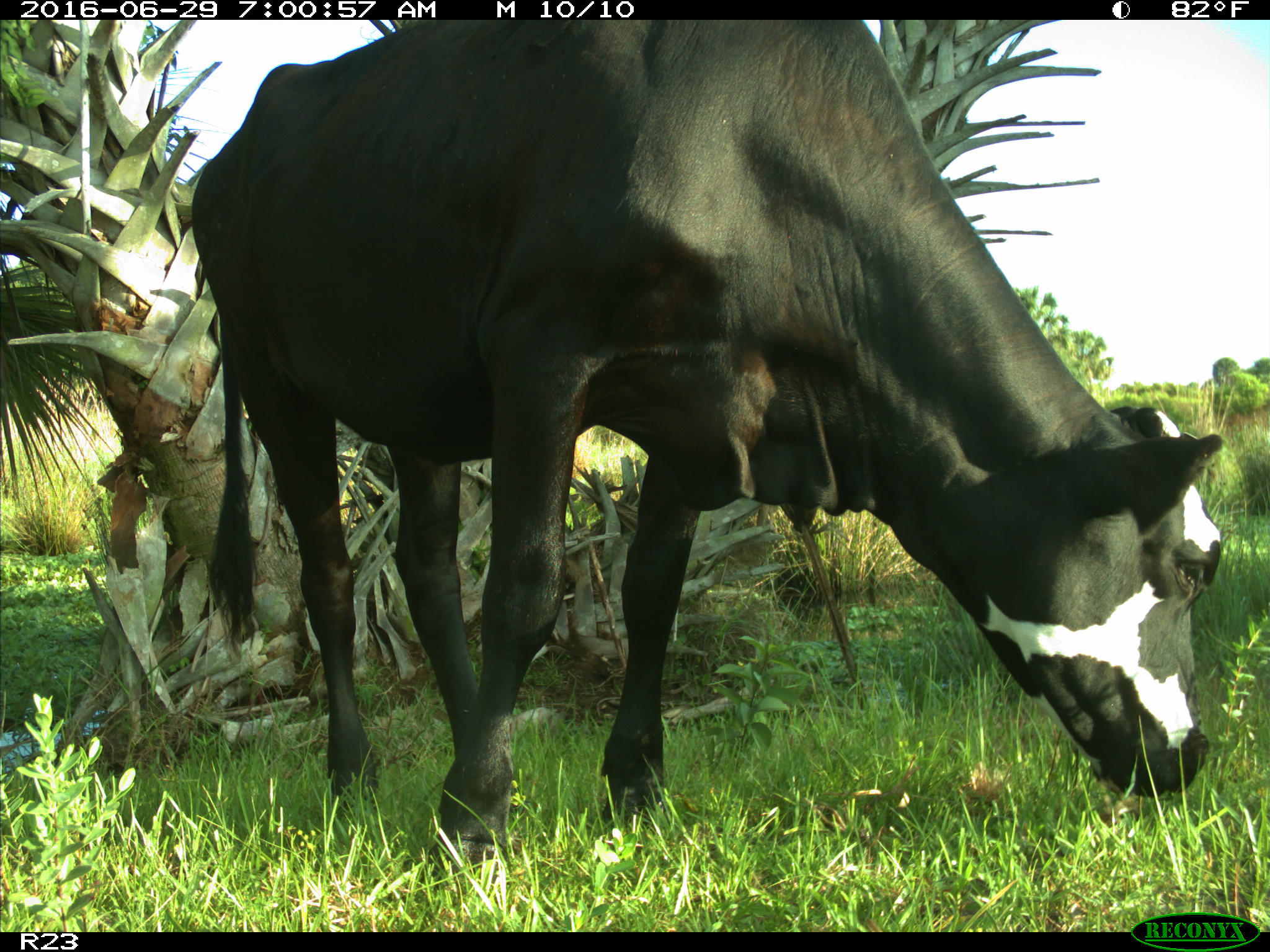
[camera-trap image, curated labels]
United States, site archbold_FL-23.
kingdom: Animalia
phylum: Chordata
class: Mammalia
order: Artiodactyla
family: Bovidae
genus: Bos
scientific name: Bos taurus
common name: domestic cow